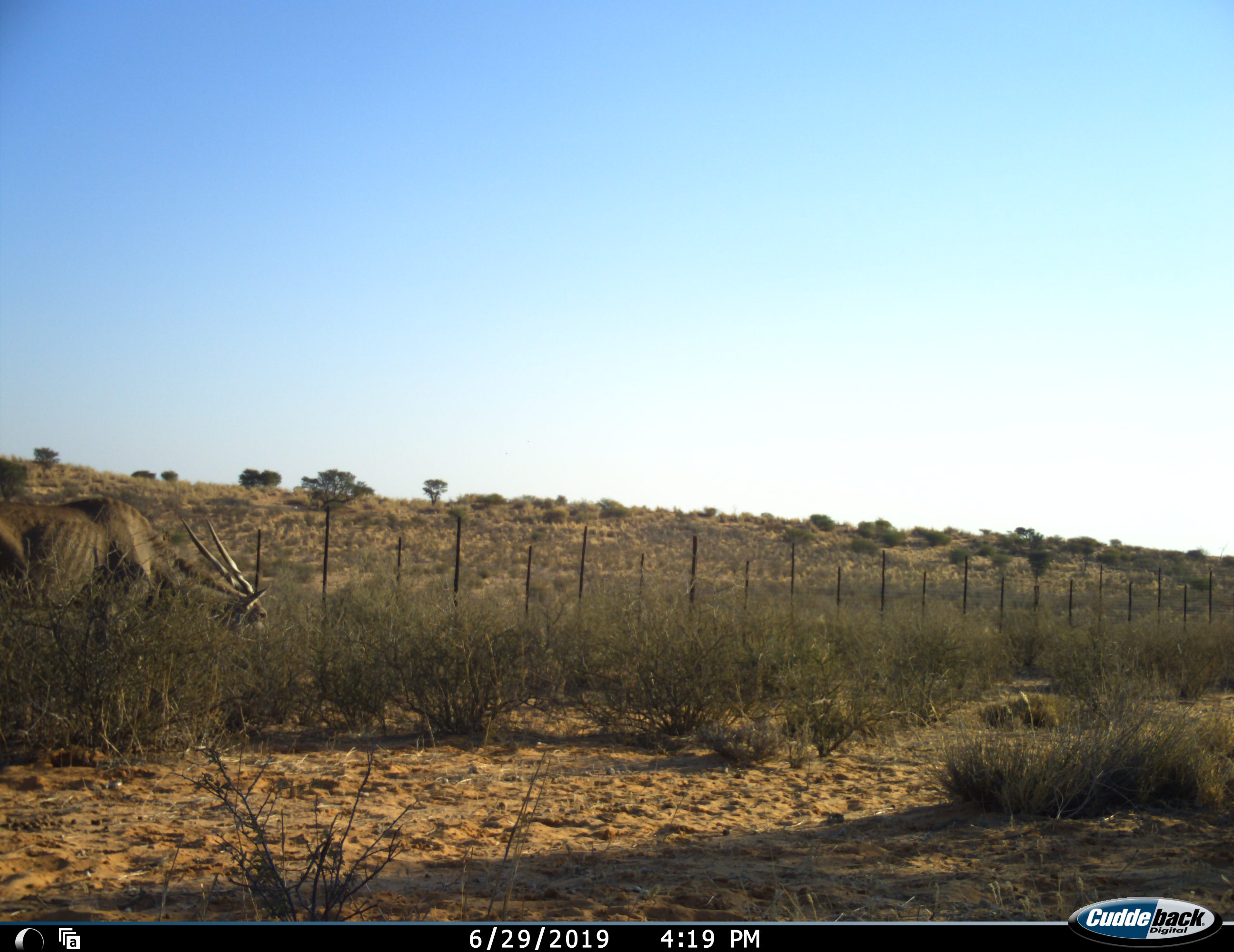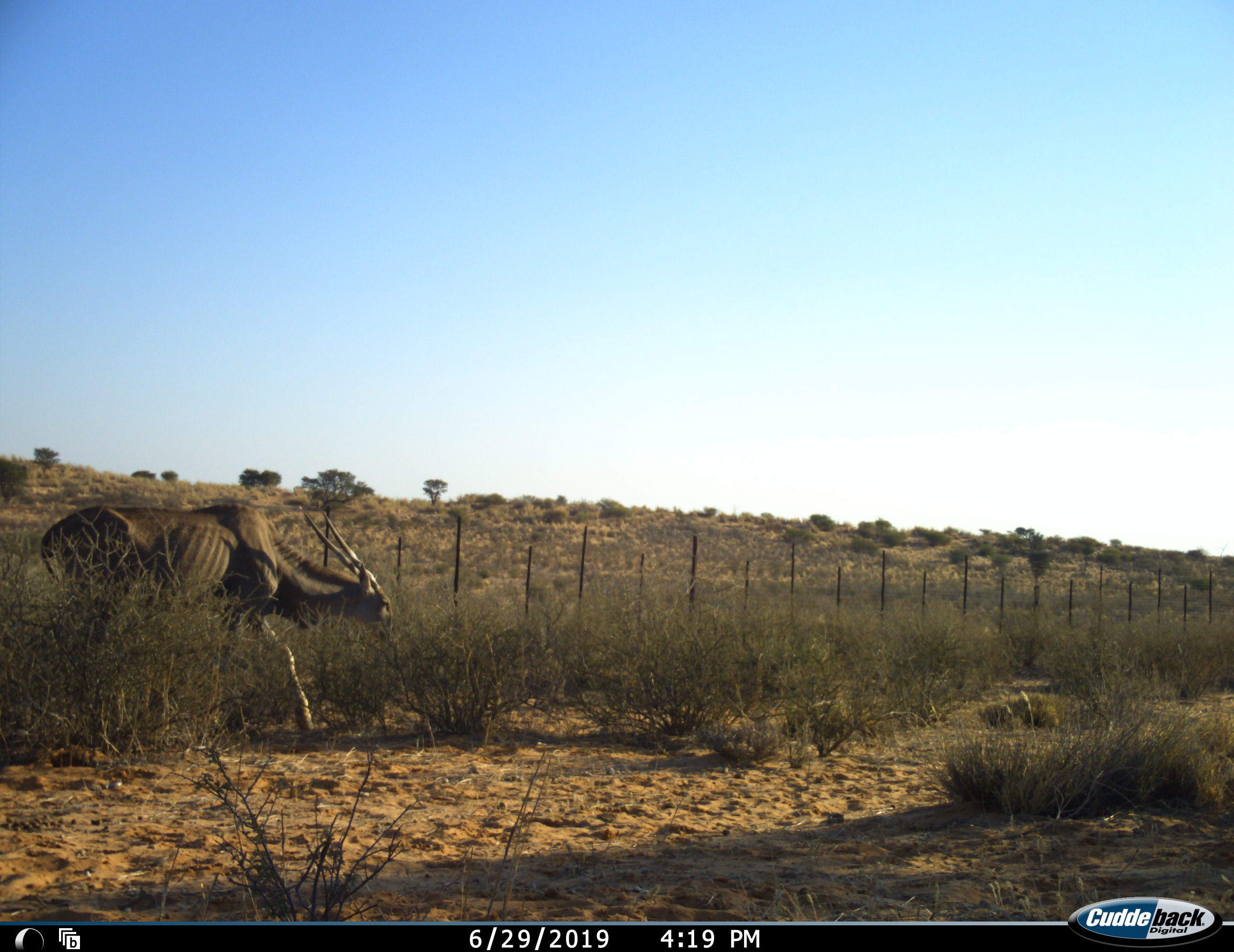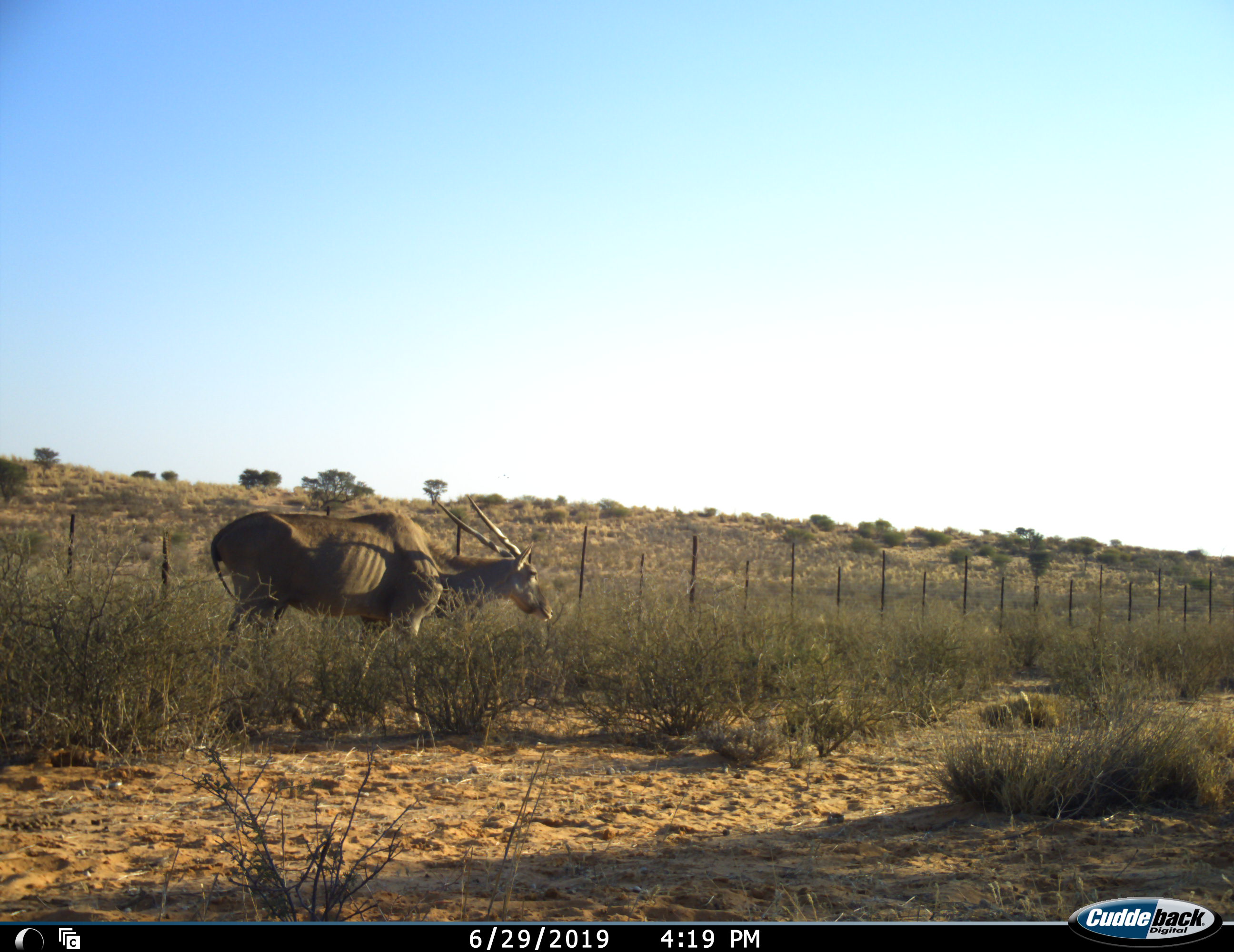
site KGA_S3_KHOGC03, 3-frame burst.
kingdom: Animalia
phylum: Chordata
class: Mammalia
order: Artiodactyla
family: Bovidae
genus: Tragelaphus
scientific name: Tragelaphus oryx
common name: eland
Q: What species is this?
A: Eland (Tragelaphus oryx).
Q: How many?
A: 1.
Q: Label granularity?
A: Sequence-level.